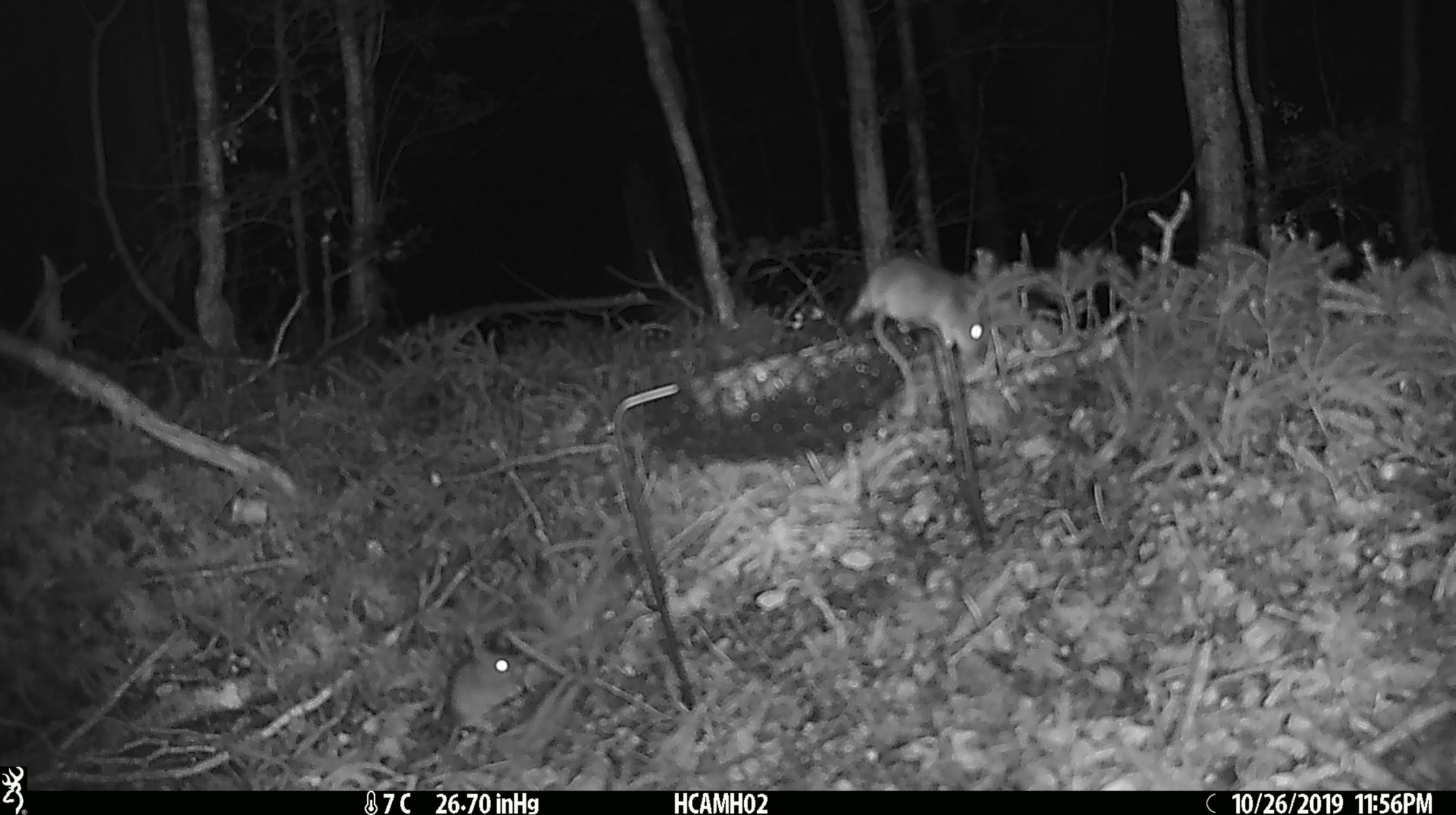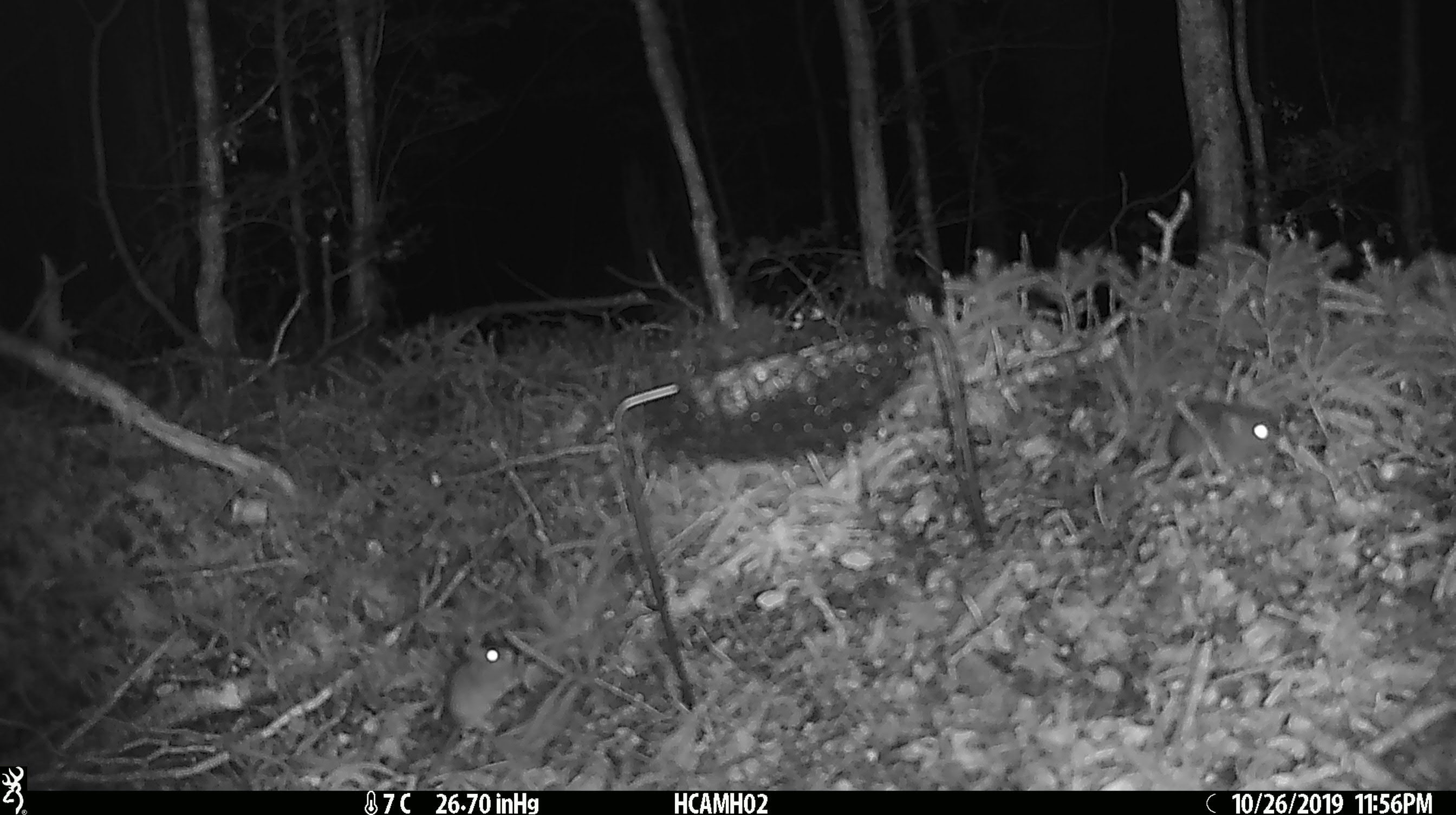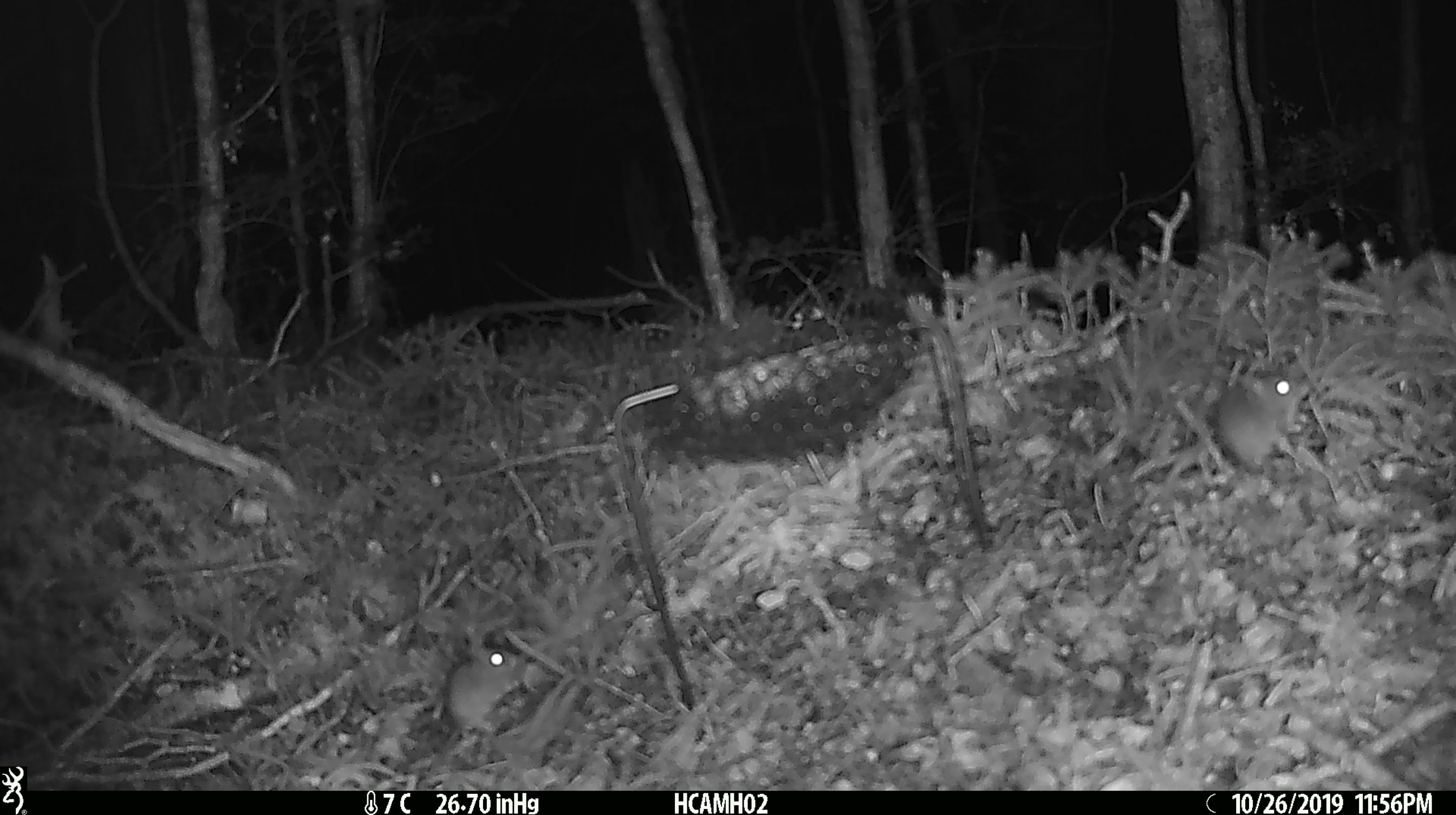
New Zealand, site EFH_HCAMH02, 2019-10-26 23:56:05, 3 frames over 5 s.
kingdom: Animalia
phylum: Chordata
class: Mammalia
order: Rodentia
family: Muridae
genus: Mus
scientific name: Mus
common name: mouse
Mouse (Mus).